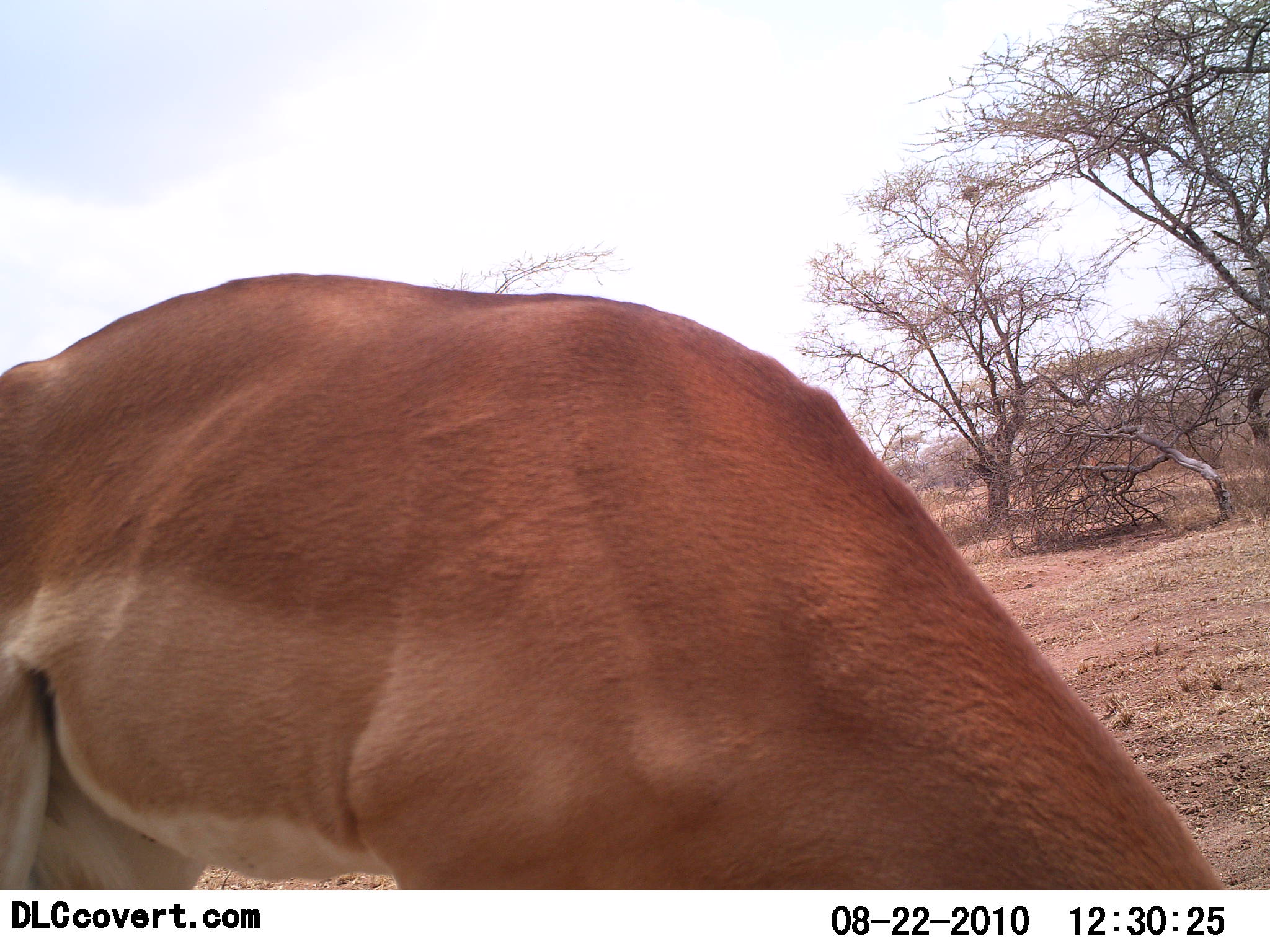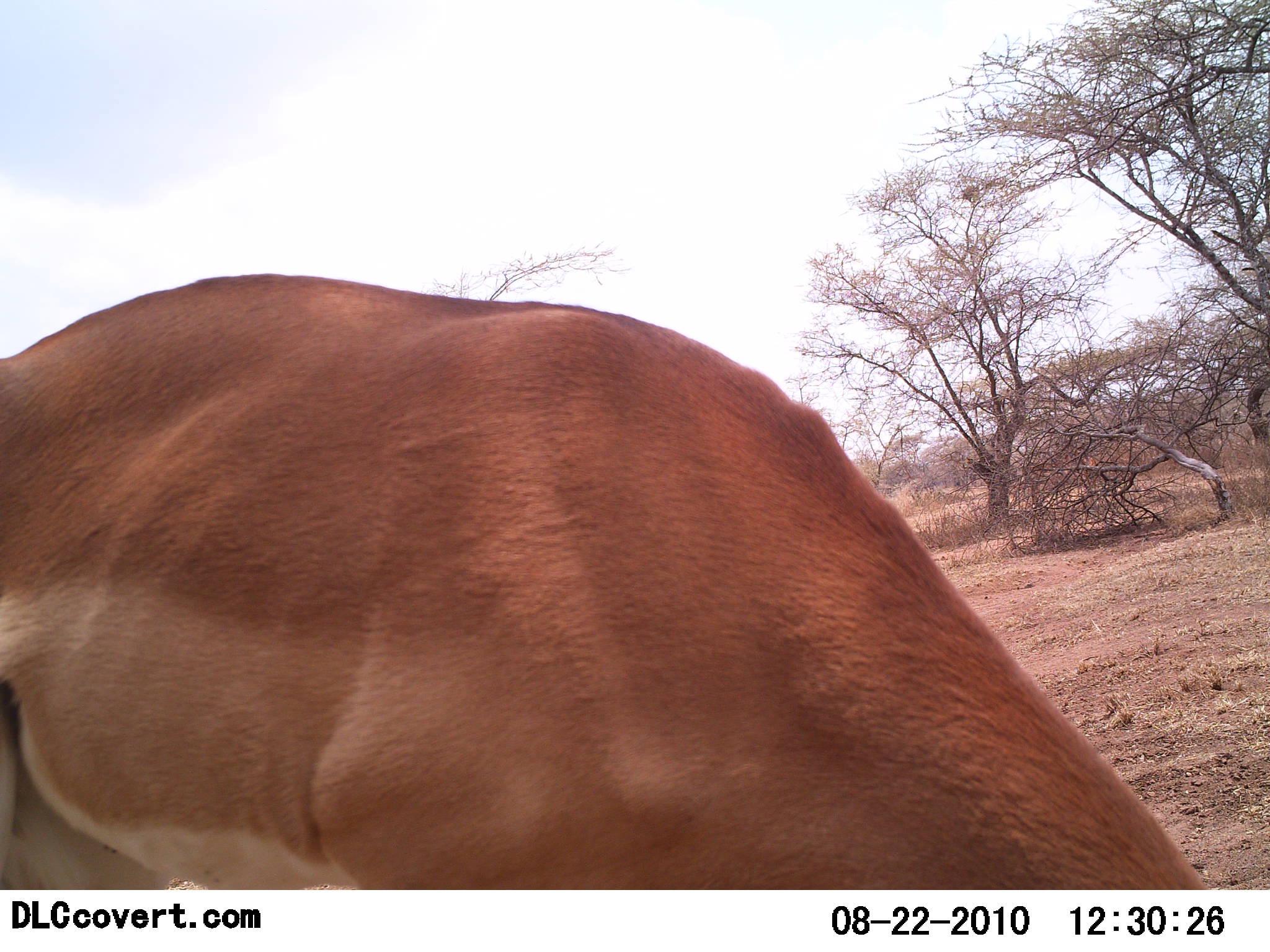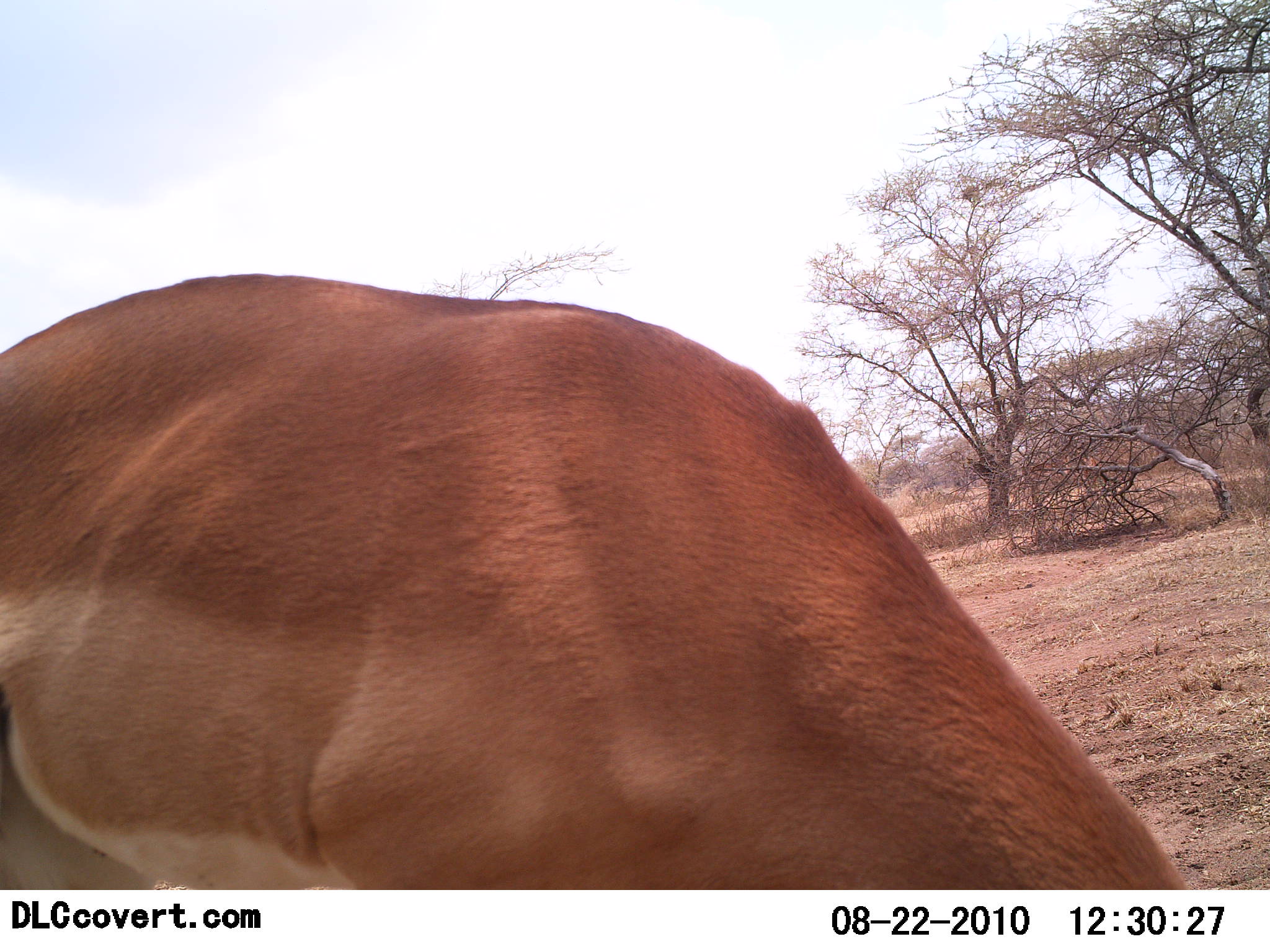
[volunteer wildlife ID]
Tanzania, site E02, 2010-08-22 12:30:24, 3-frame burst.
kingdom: Animalia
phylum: Chordata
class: Mammalia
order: Artiodactyla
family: Bovidae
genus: Nanger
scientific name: Nanger granti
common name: grant's gazelle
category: gazellegrants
Gazellegrants (grant's gazelle) (Nanger granti), count 1. Behavior (volunteer vote fractions): standing 50%, resting 0%, moving 8%, interacting 0%. Young present (vote fraction): 0%. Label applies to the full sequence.